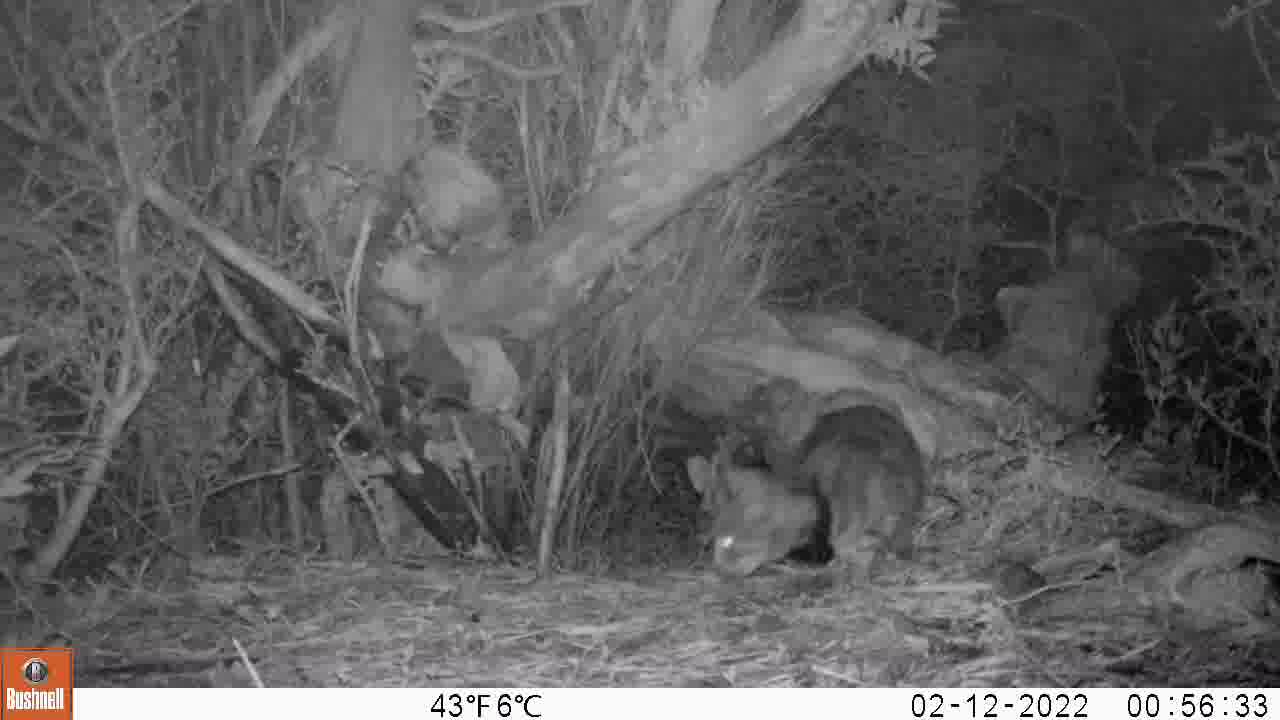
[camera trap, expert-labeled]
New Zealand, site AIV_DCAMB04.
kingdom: Animalia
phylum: Chordata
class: Mammalia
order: Carnivora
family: Felidae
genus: Felis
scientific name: Felis catus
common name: domestic cat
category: cat